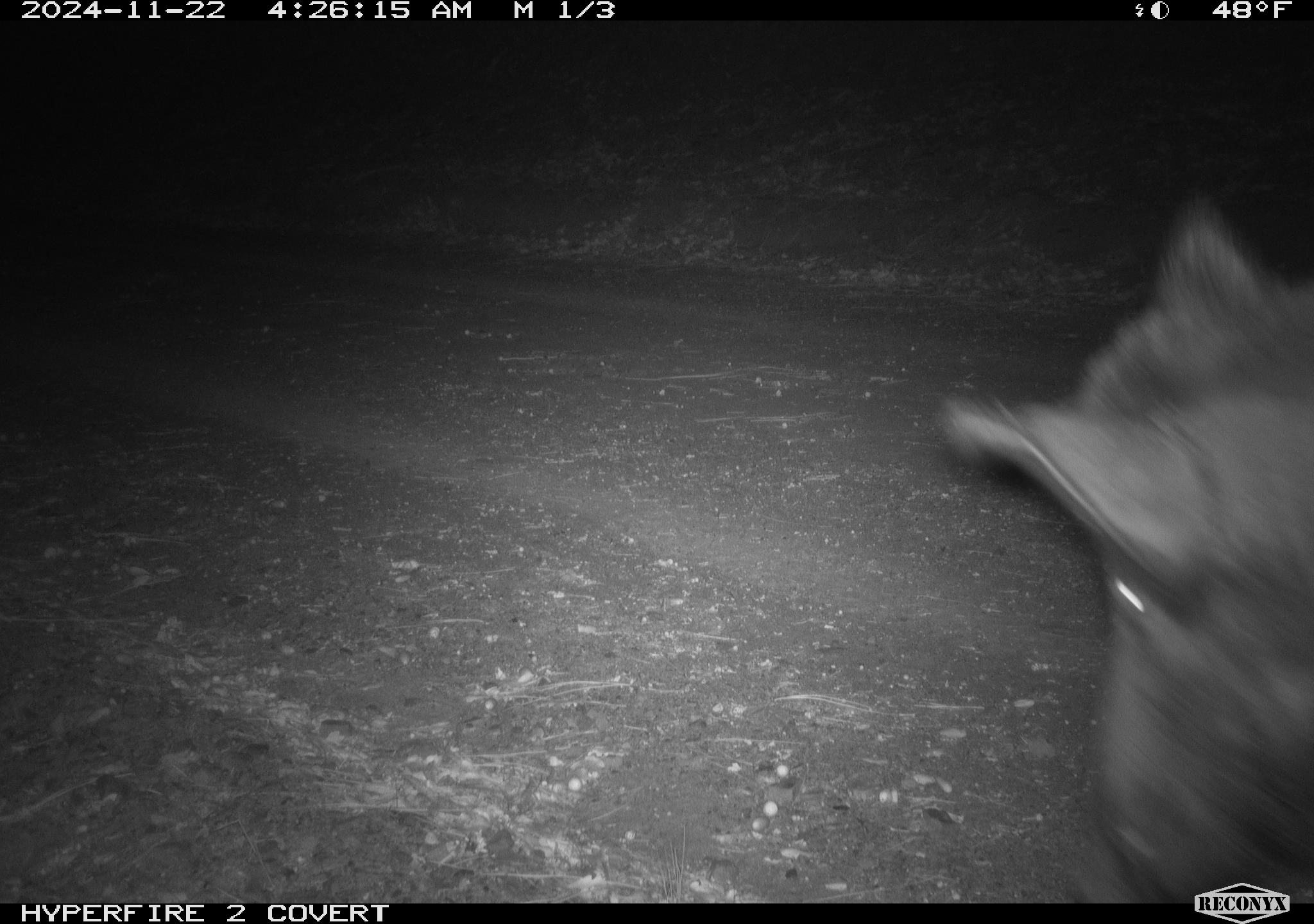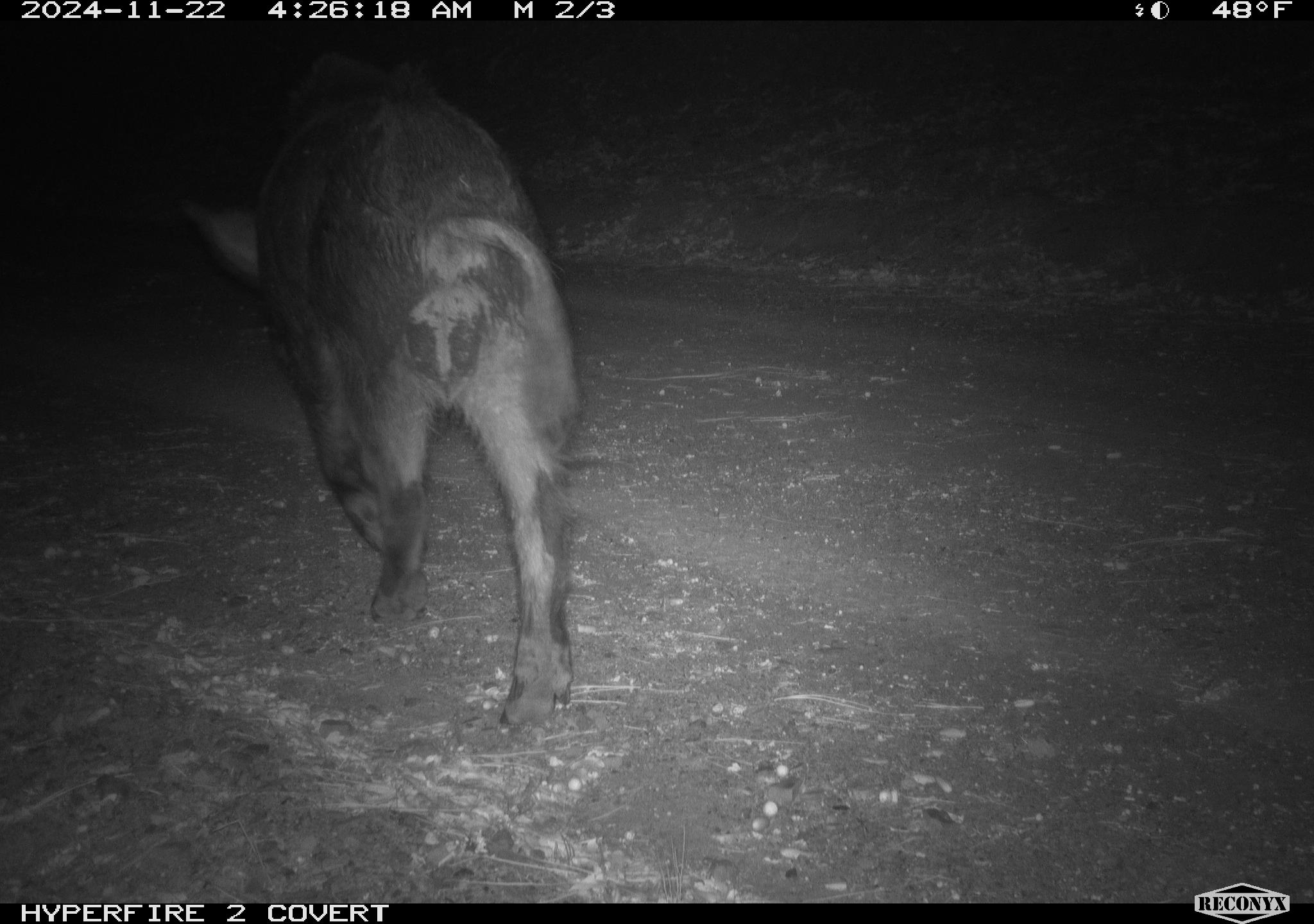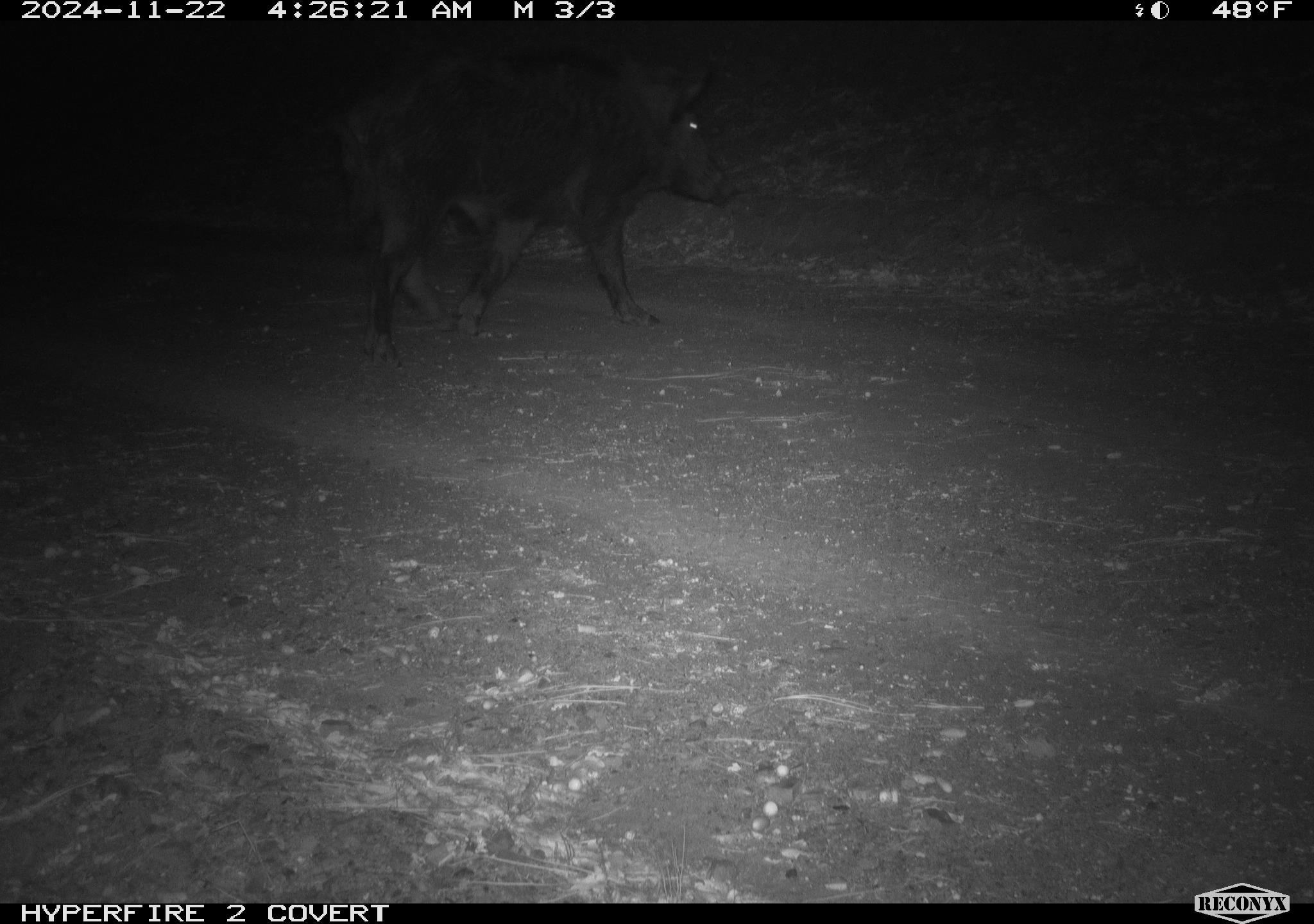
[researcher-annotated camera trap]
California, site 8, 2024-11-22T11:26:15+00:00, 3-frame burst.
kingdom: Animalia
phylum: Chordata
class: Mammalia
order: Artiodactyla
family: Suidae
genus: Sus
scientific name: Sus scrofa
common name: wild boar